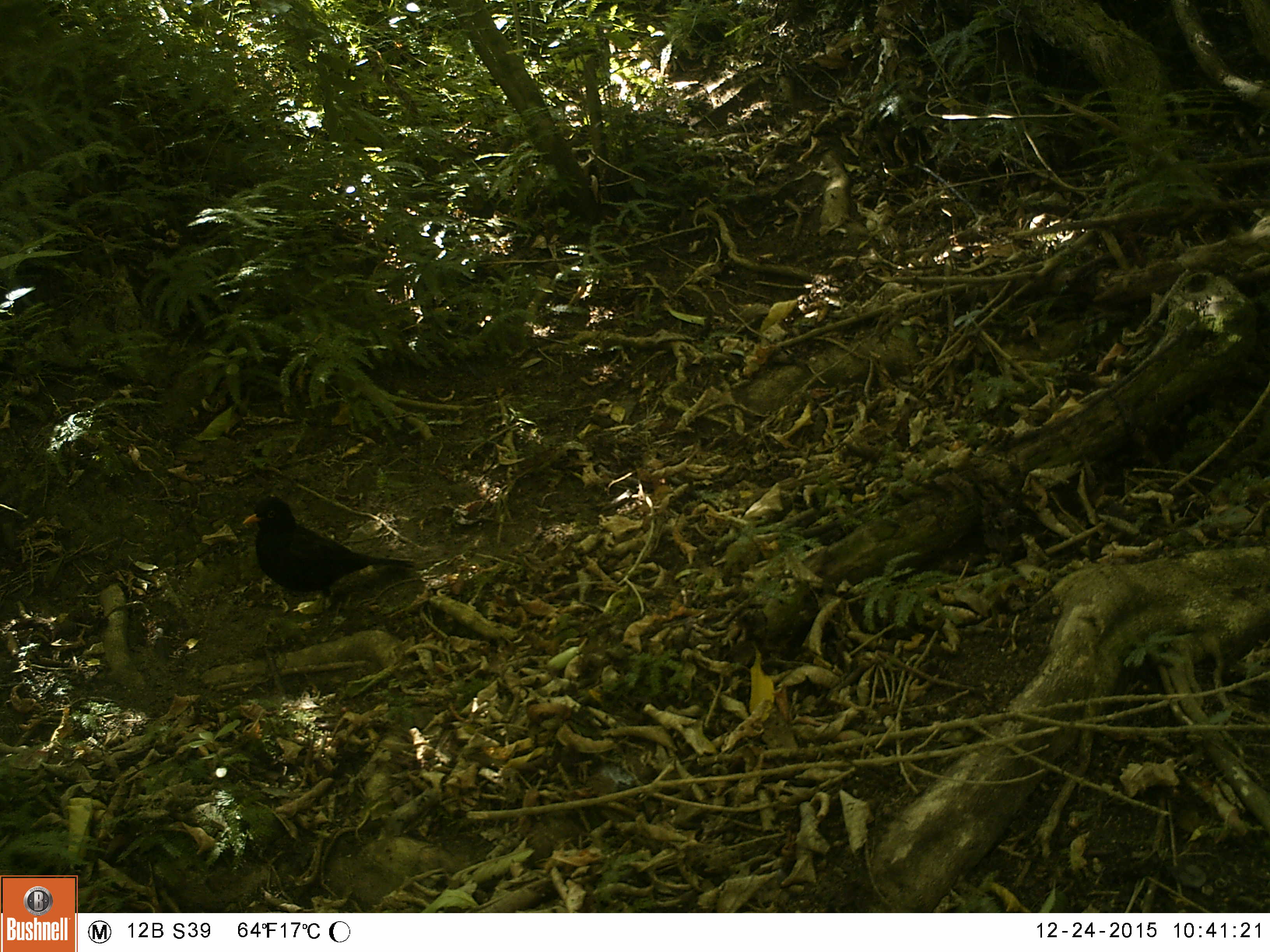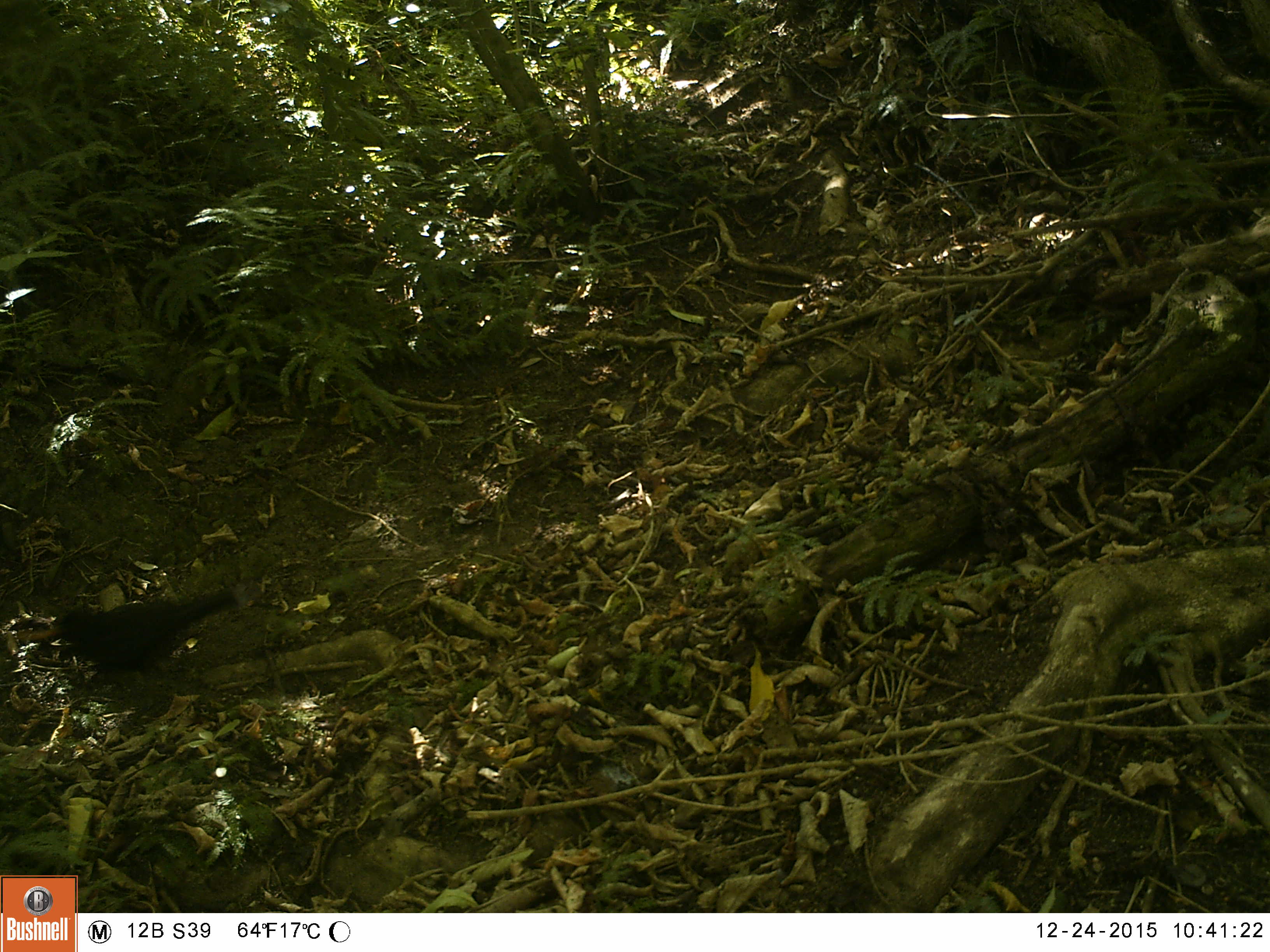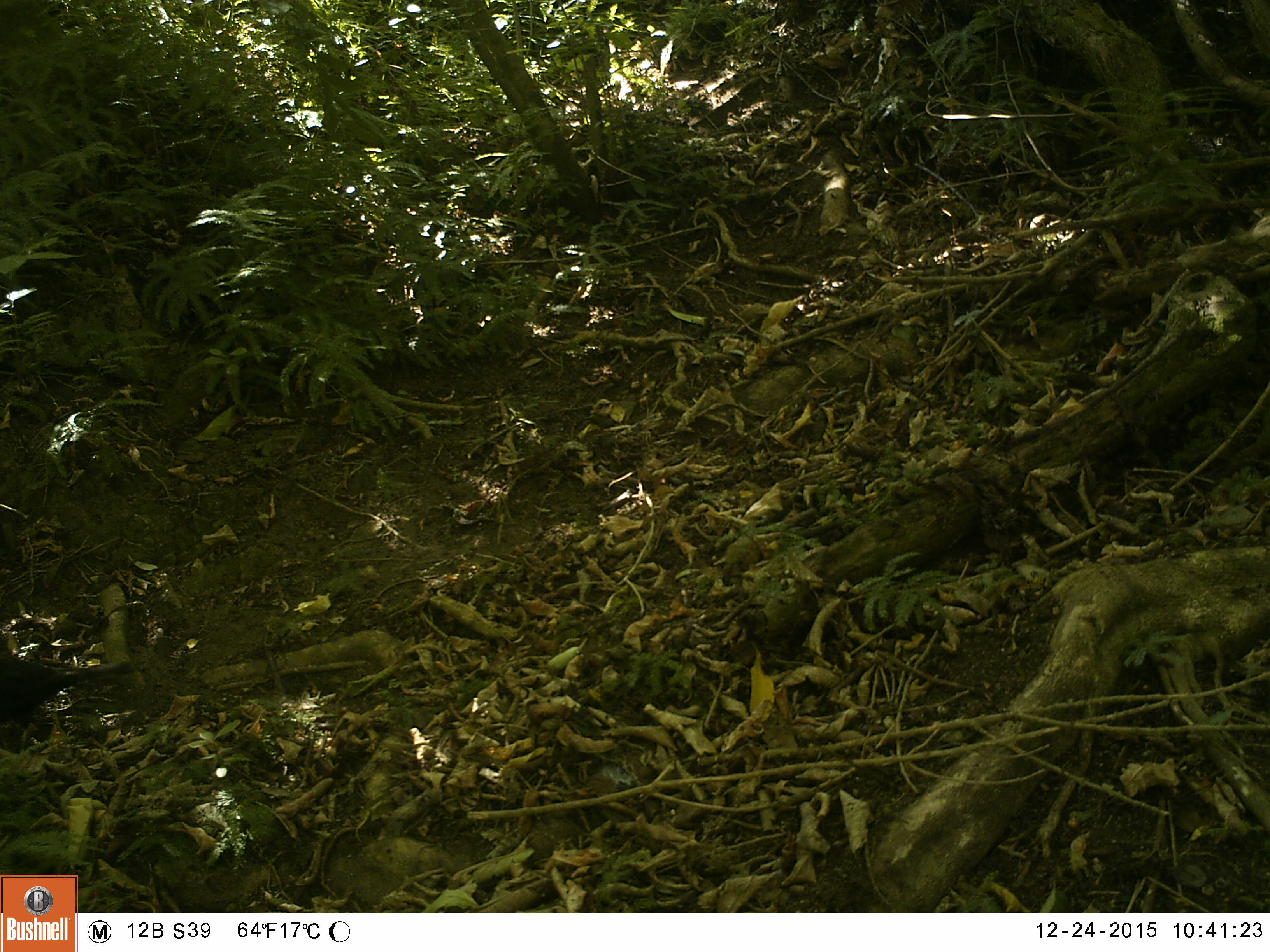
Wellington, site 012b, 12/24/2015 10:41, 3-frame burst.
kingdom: Animalia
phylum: Chordata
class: Aves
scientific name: Aves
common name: bird